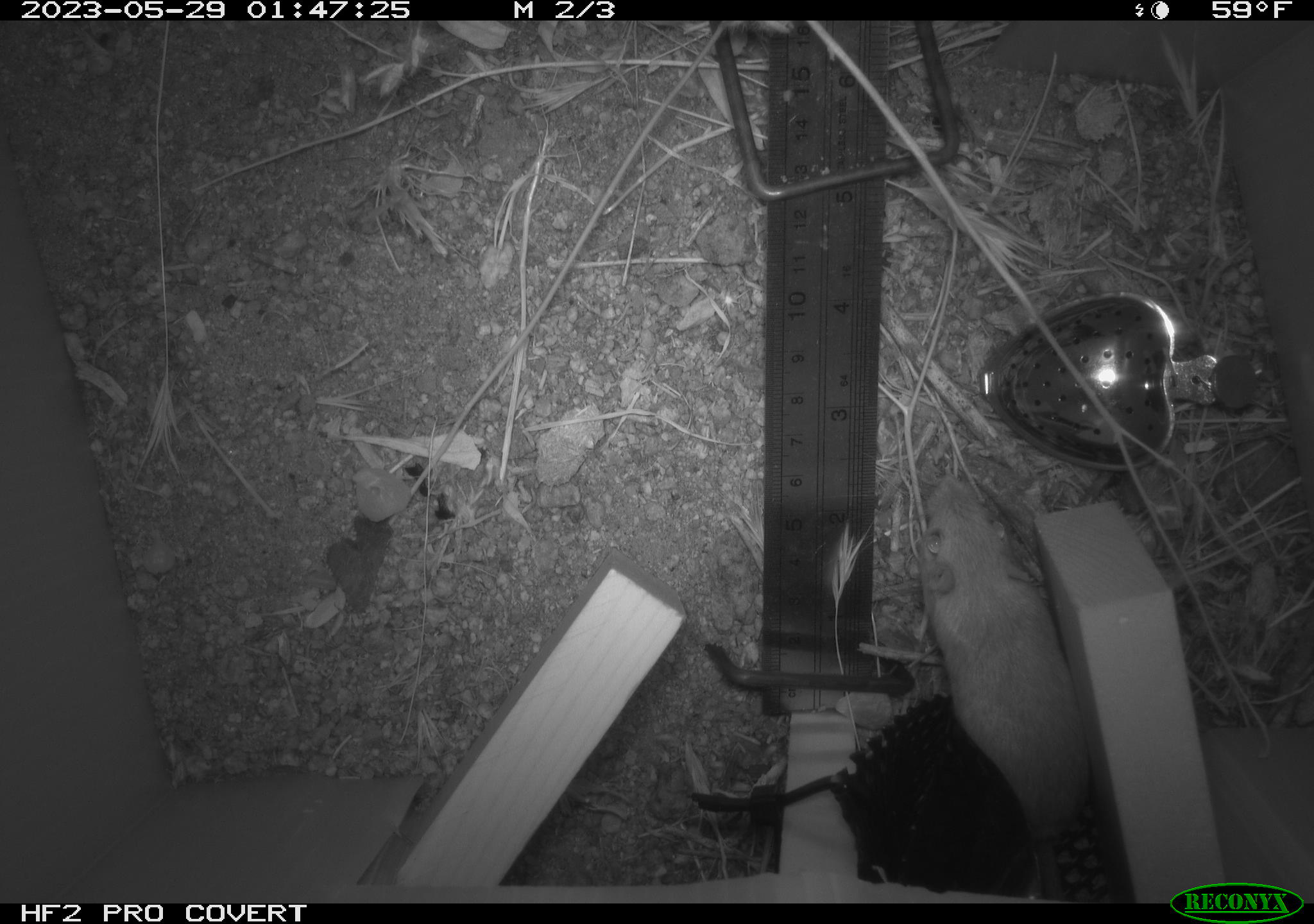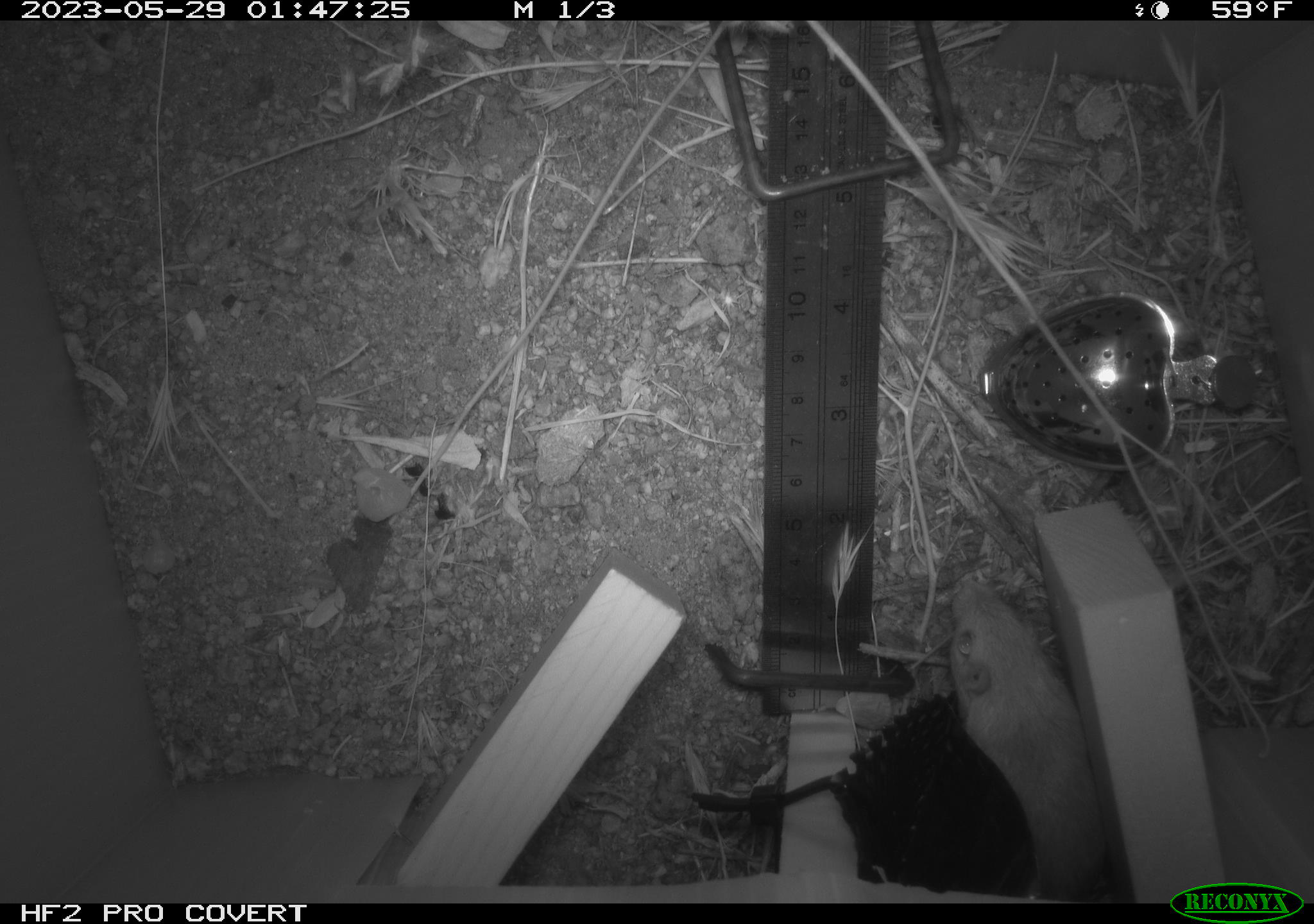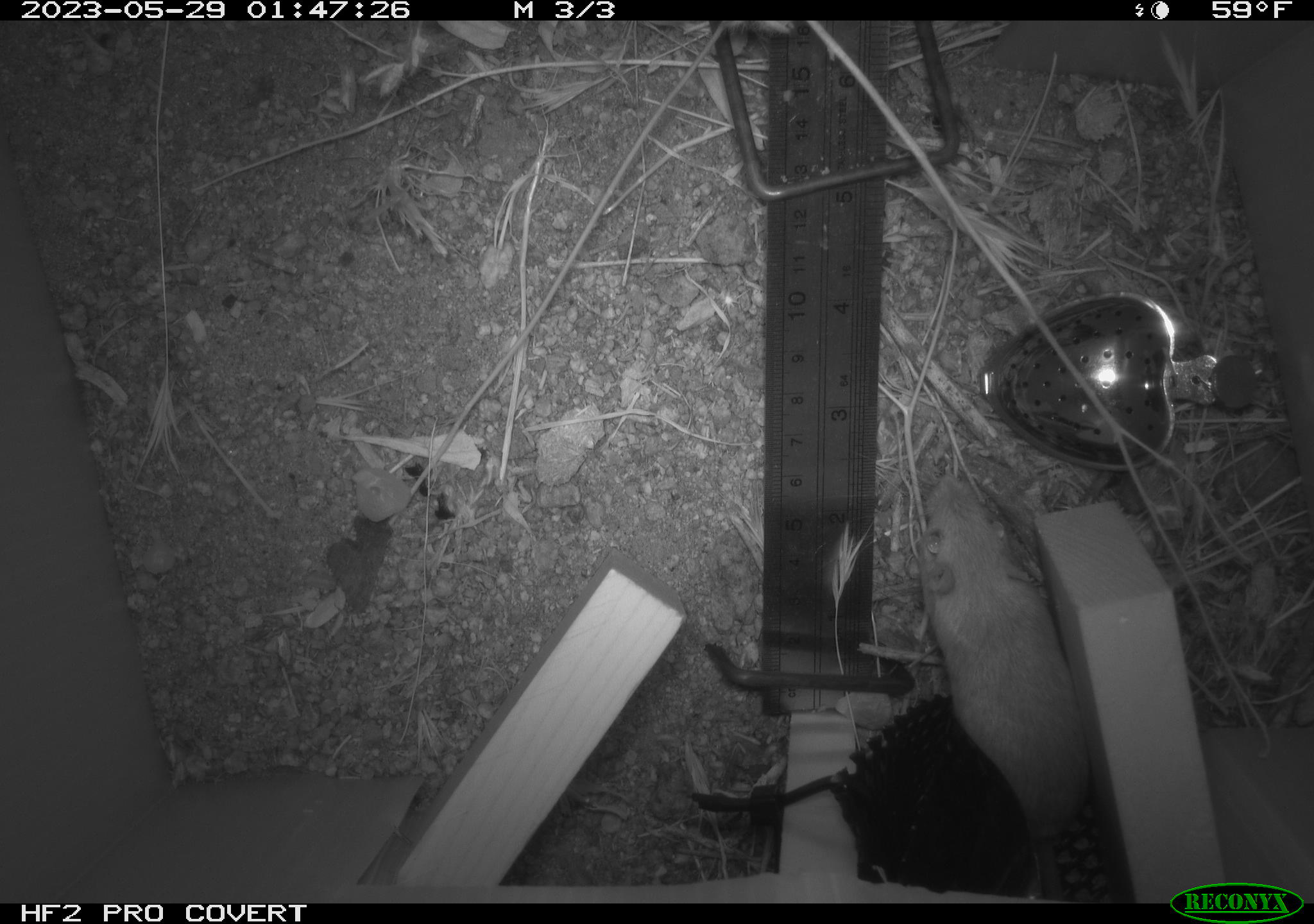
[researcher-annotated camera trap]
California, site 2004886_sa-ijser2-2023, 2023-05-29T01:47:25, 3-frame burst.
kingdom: Animalia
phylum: Chordata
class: Mammalia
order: Rodentia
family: Heteromyidae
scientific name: Heteromyidae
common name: kangaroo rats and pocket mice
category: heteromyidae family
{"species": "heteromyidae family (kangaroo rats and pocket mice) (Heteromyidae)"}